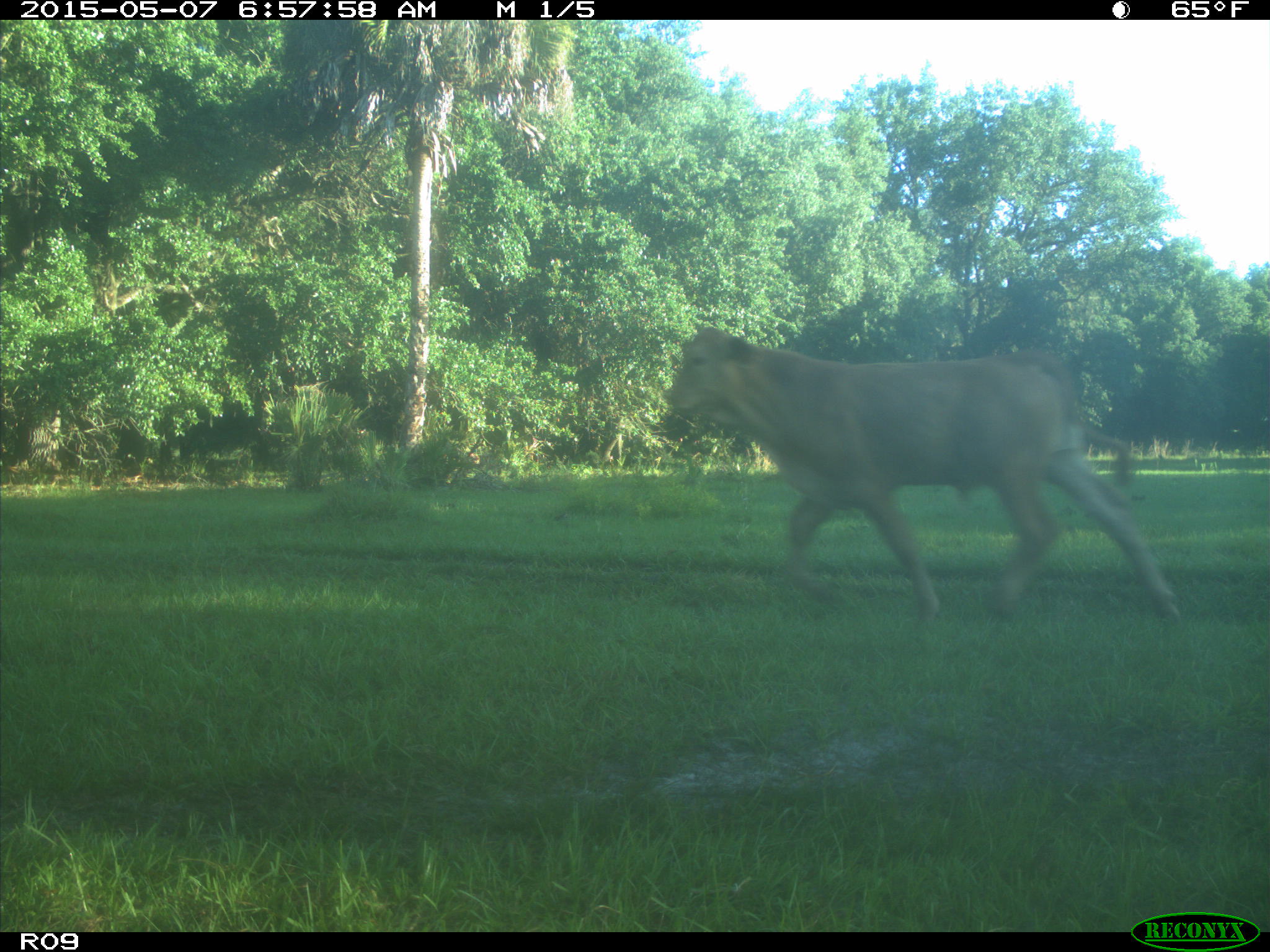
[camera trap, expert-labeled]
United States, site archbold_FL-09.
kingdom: Animalia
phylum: Chordata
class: Mammalia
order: Artiodactyla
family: Bovidae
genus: Bos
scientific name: Bos taurus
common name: domestic cow